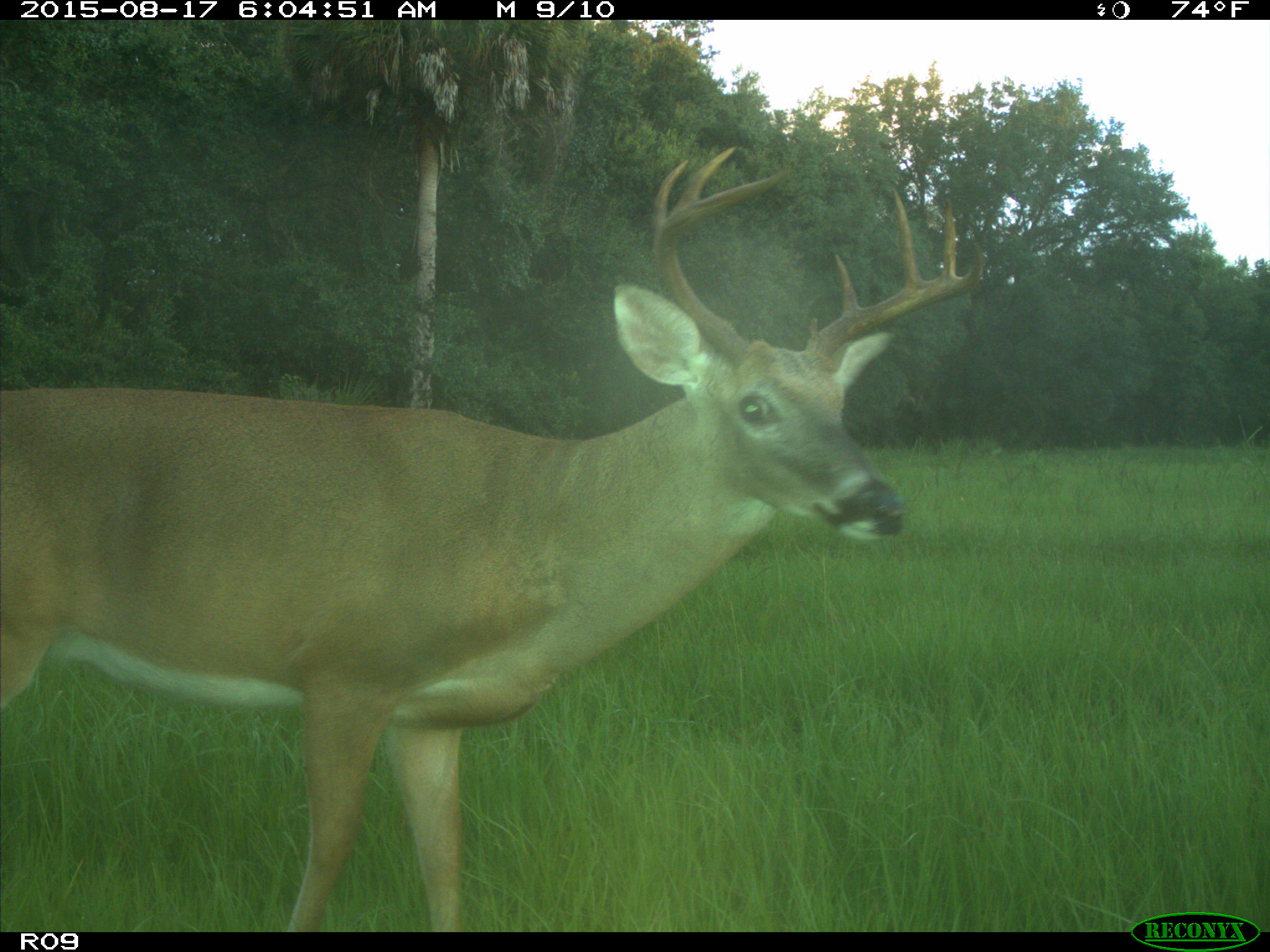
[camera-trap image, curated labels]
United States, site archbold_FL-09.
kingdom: Animalia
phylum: Chordata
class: Mammalia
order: Artiodactyla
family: Cervidae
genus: Odocoileus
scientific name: Odocoileus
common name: deer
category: unidentified deer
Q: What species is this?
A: Unidentified deer (deer) (Odocoileus).